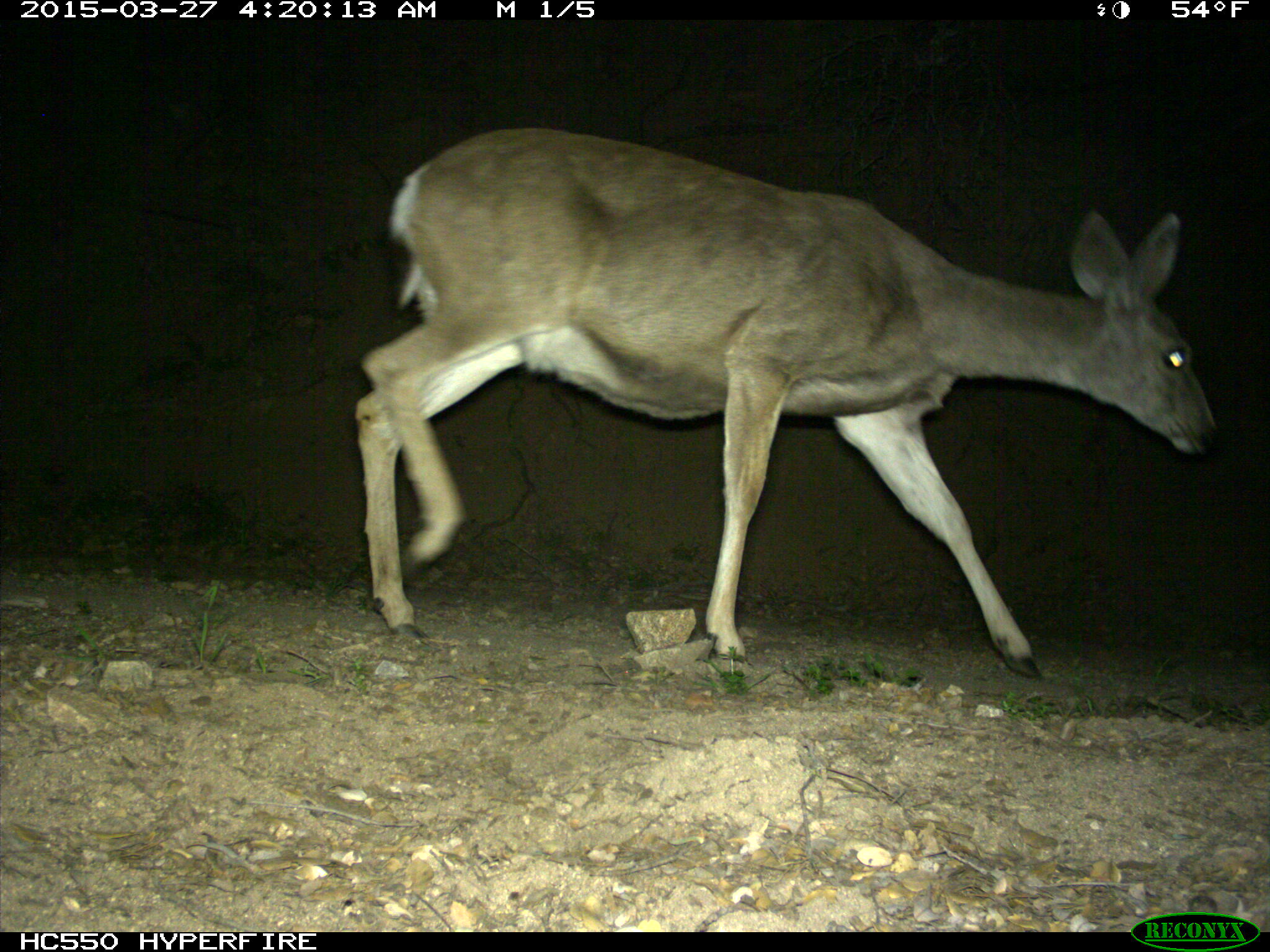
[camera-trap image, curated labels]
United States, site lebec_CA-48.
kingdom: Animalia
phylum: Chordata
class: Mammalia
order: Artiodactyla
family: Cervidae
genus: Odocoileus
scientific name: Odocoileus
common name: deer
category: unidentified deer